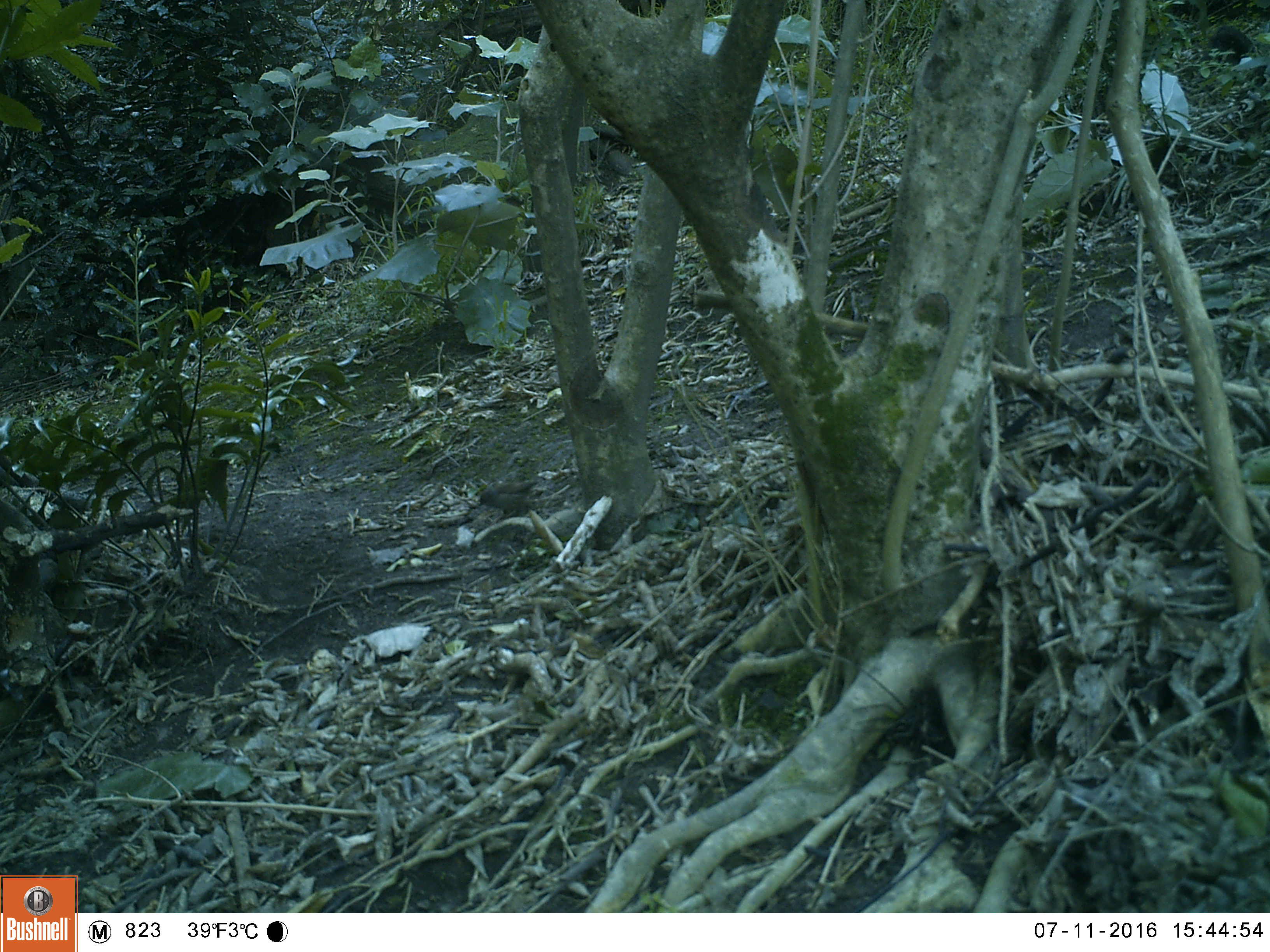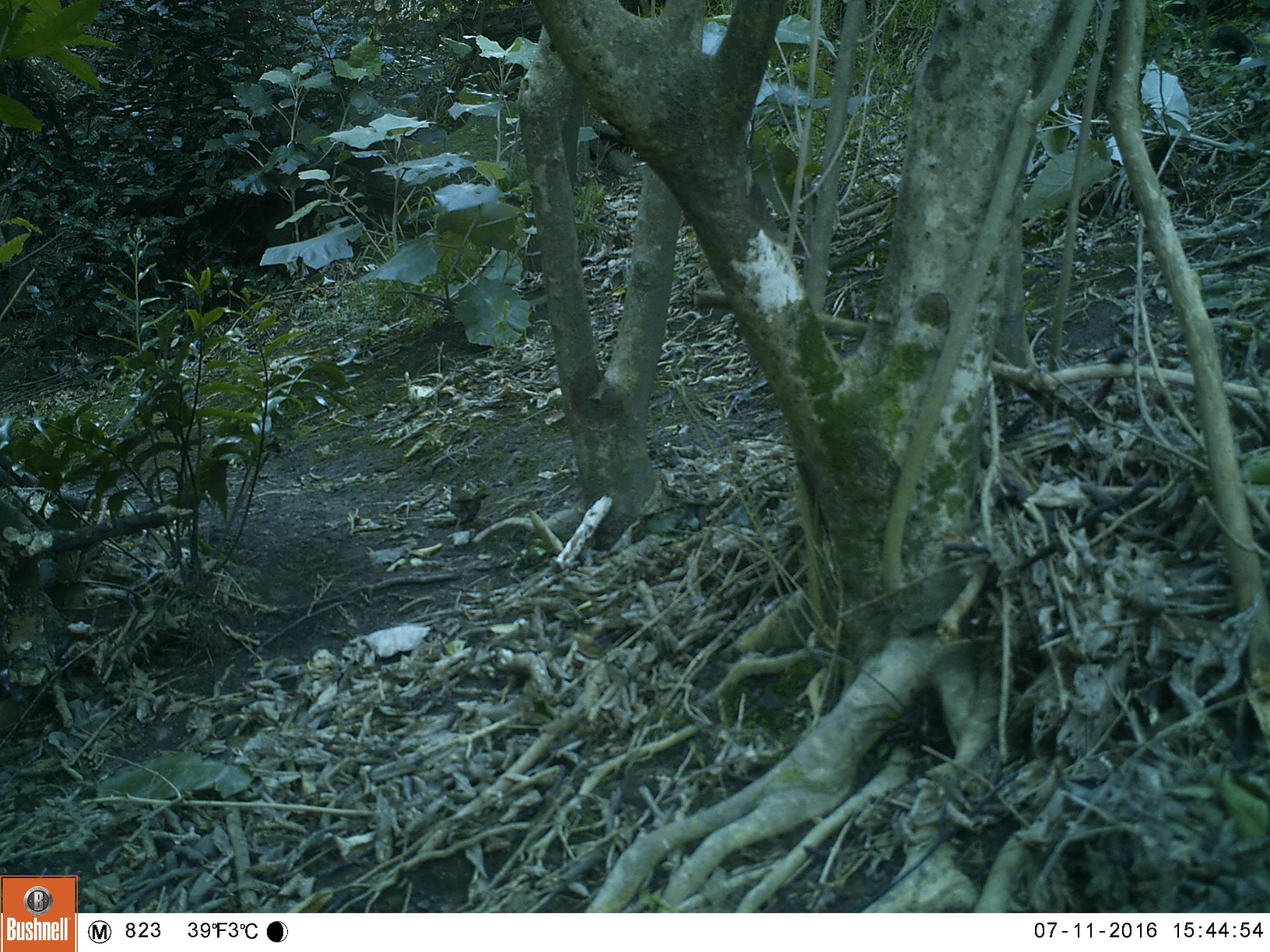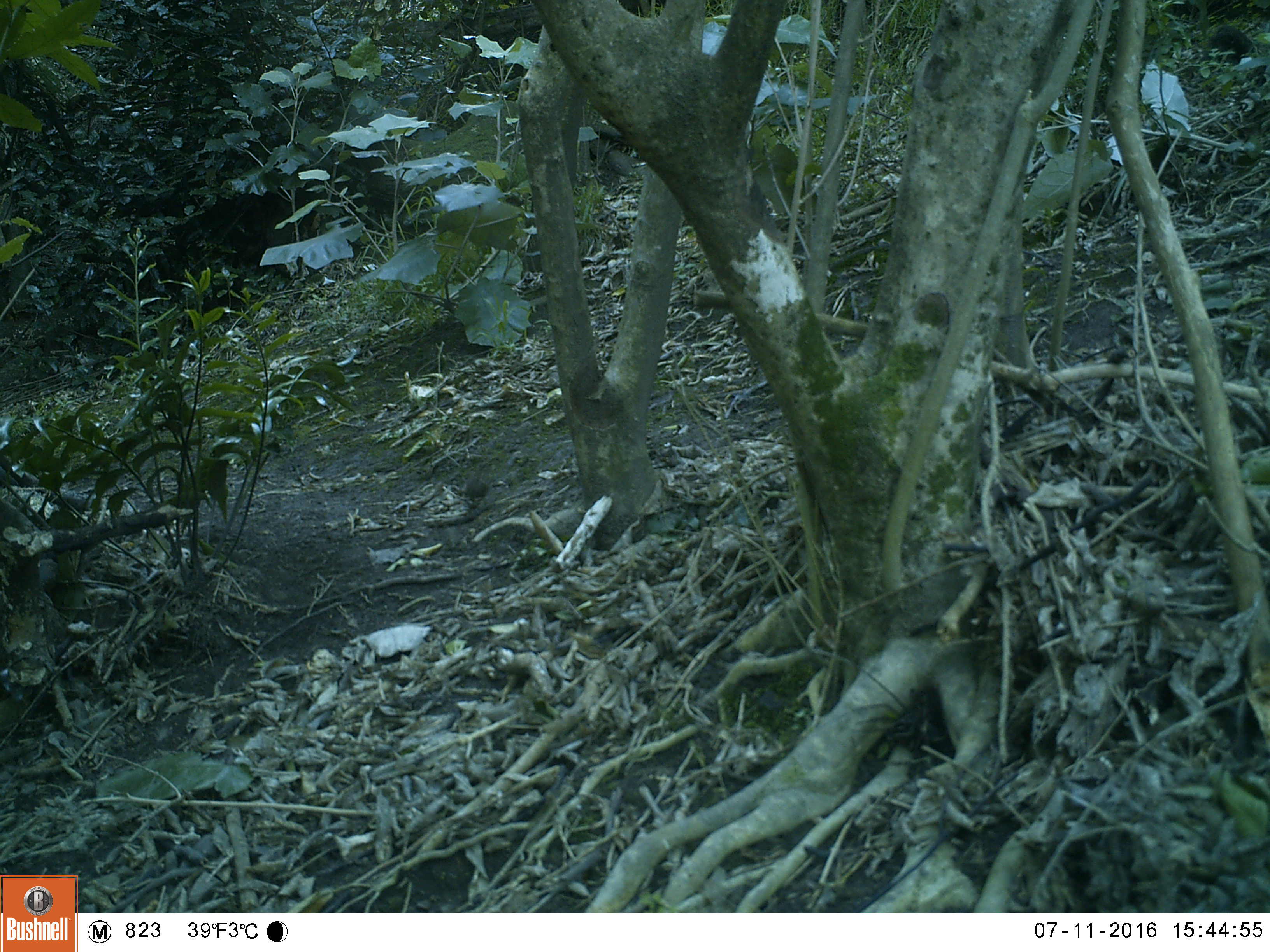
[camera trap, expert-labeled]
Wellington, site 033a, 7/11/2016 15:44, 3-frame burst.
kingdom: Animalia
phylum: Chordata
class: Aves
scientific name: Aves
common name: bird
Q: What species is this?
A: Bird (Aves).